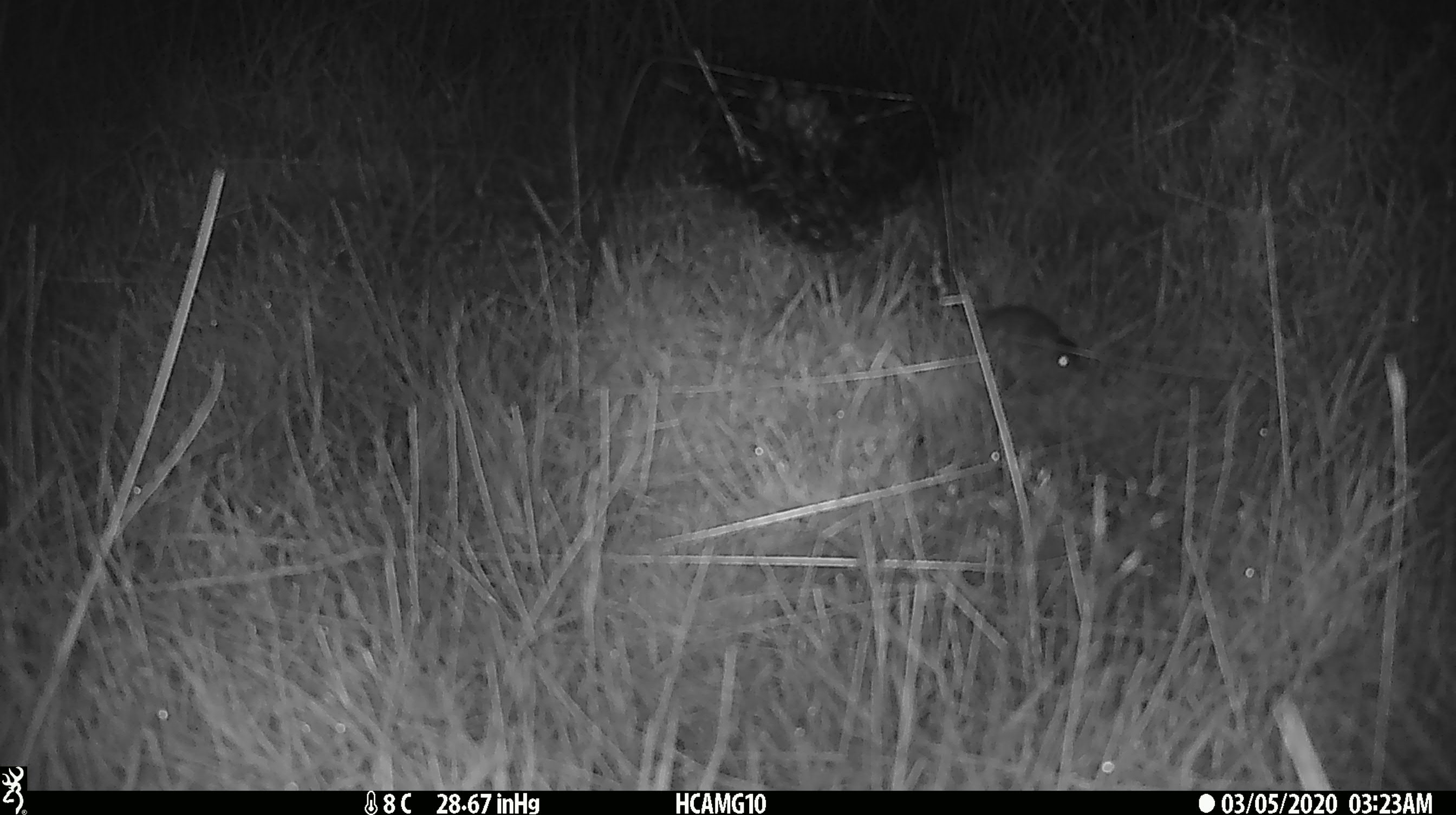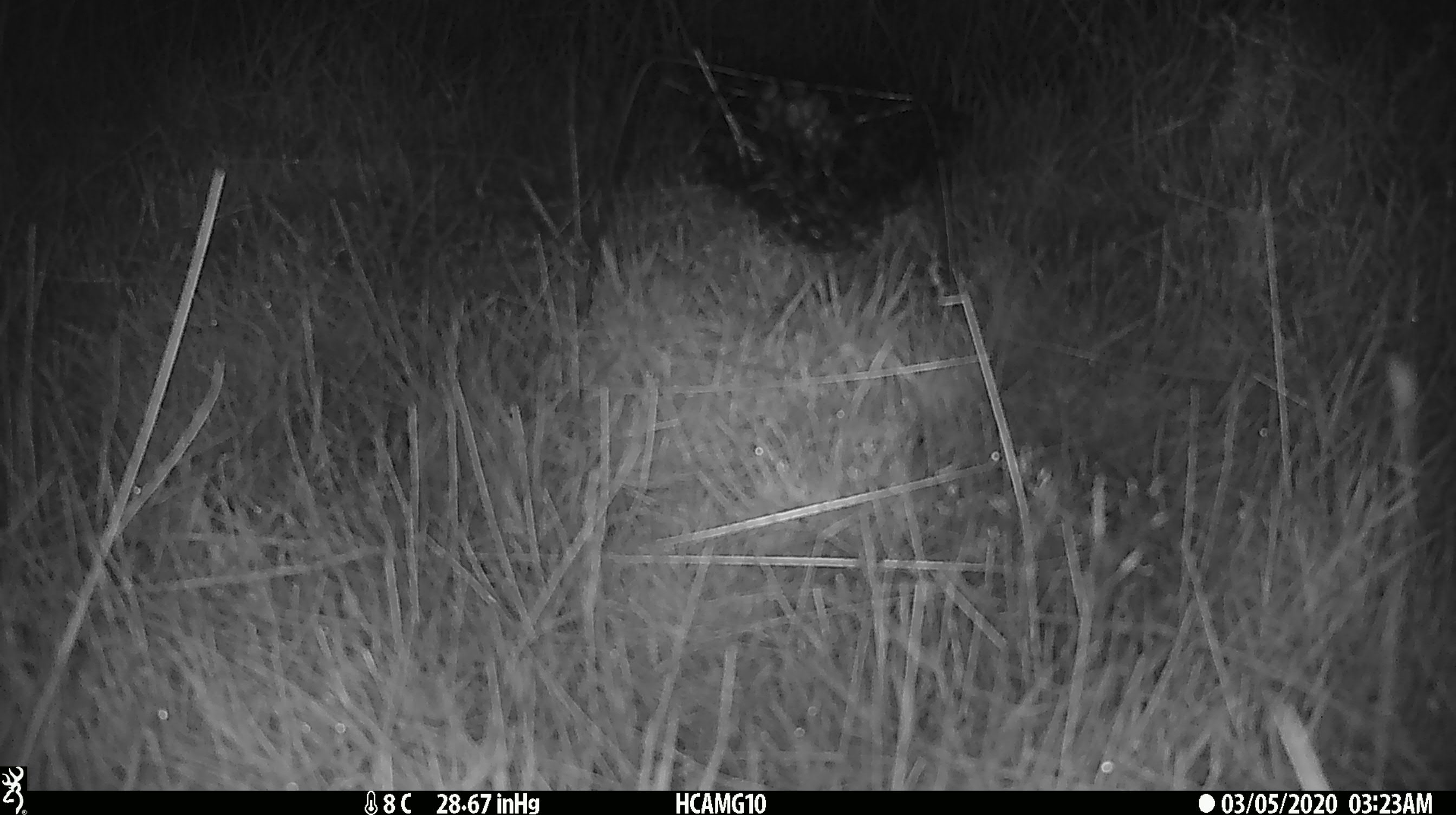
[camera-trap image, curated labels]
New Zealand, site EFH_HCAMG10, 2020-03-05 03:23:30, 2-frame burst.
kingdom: Animalia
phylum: Chordata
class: Mammalia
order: Rodentia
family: Muridae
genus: Mus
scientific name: Mus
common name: mouse